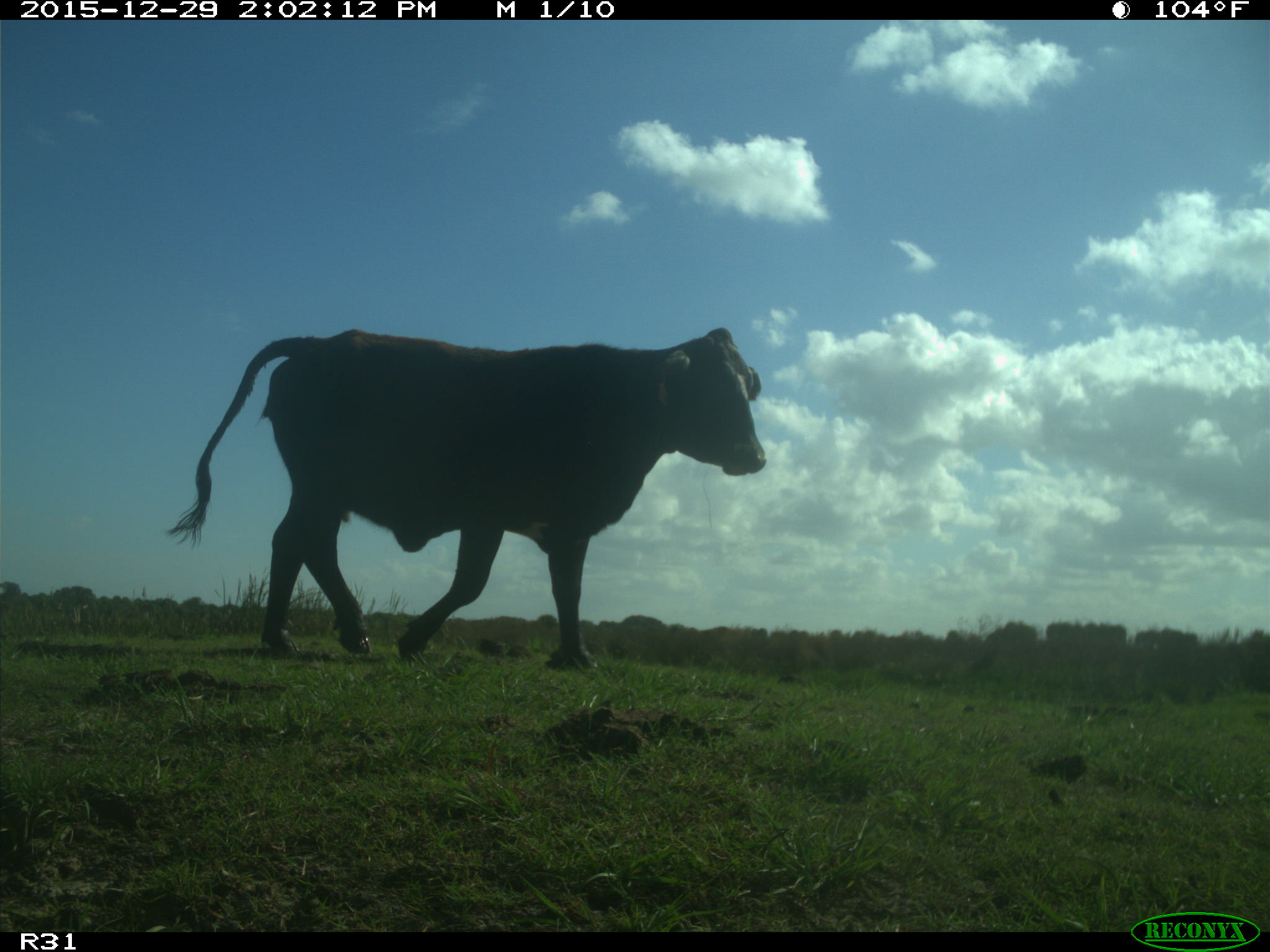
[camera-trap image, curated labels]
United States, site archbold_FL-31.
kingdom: Animalia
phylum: Chordata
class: Mammalia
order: Artiodactyla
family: Bovidae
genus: Bos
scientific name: Bos taurus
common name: domestic cow